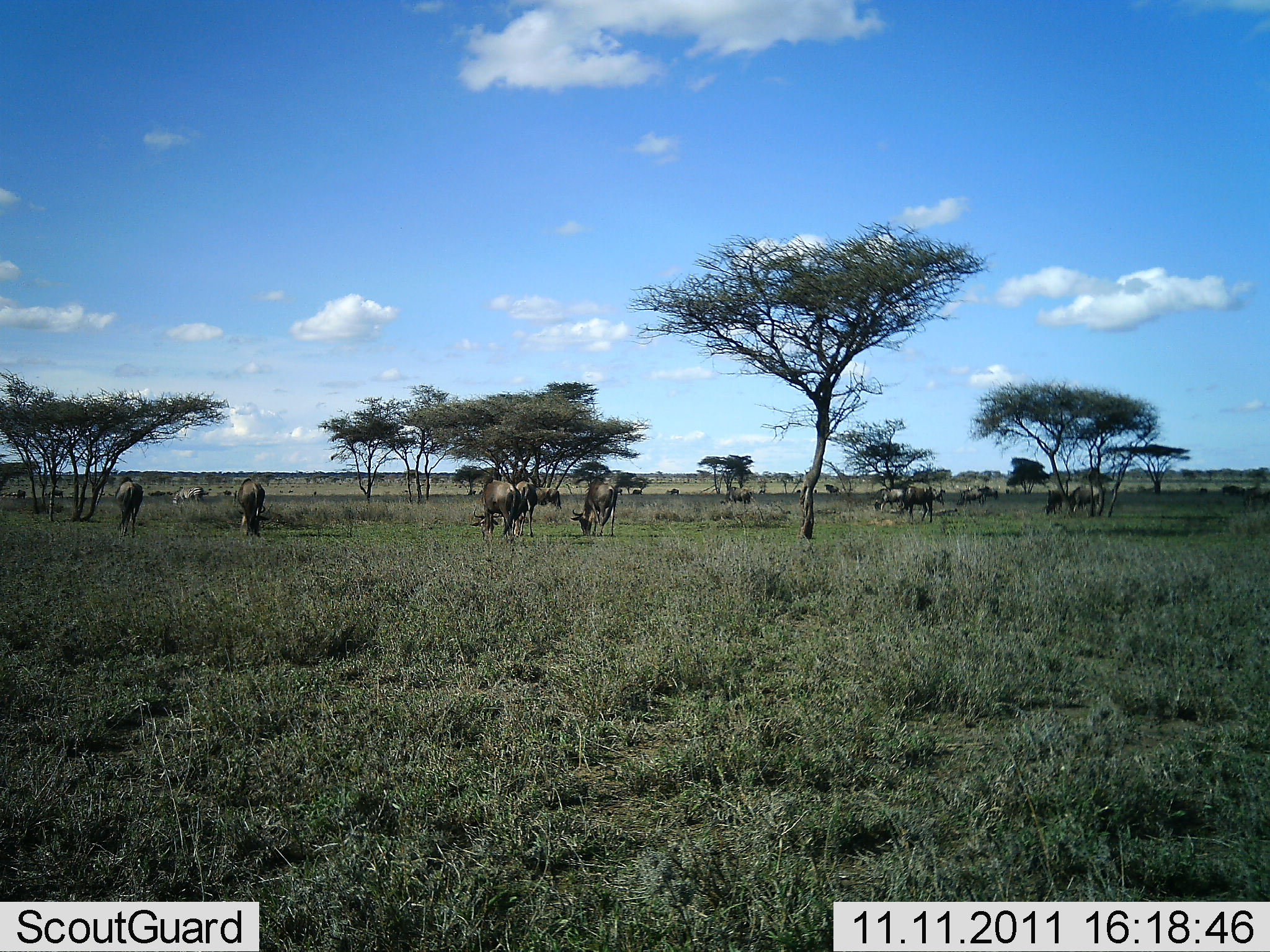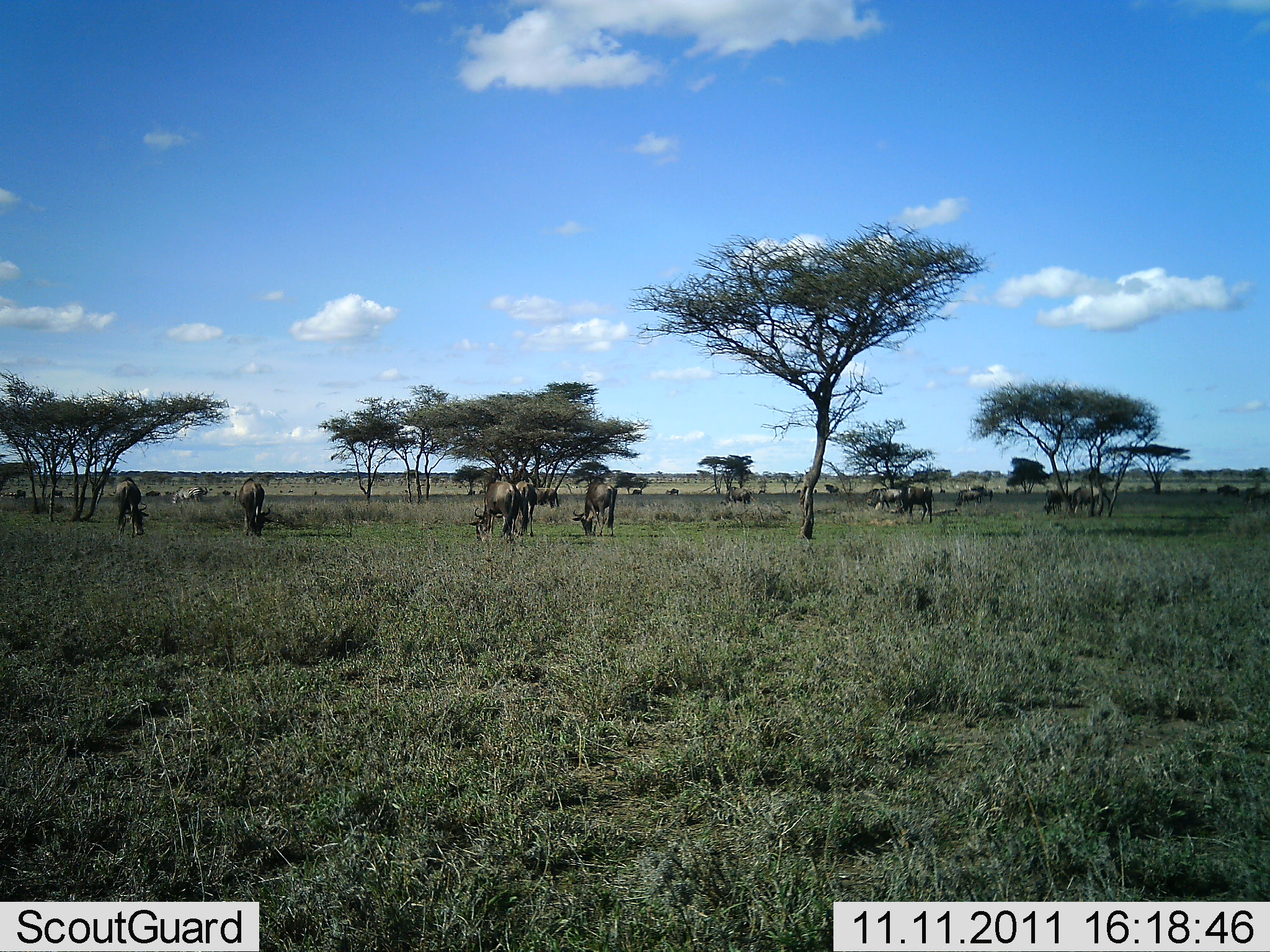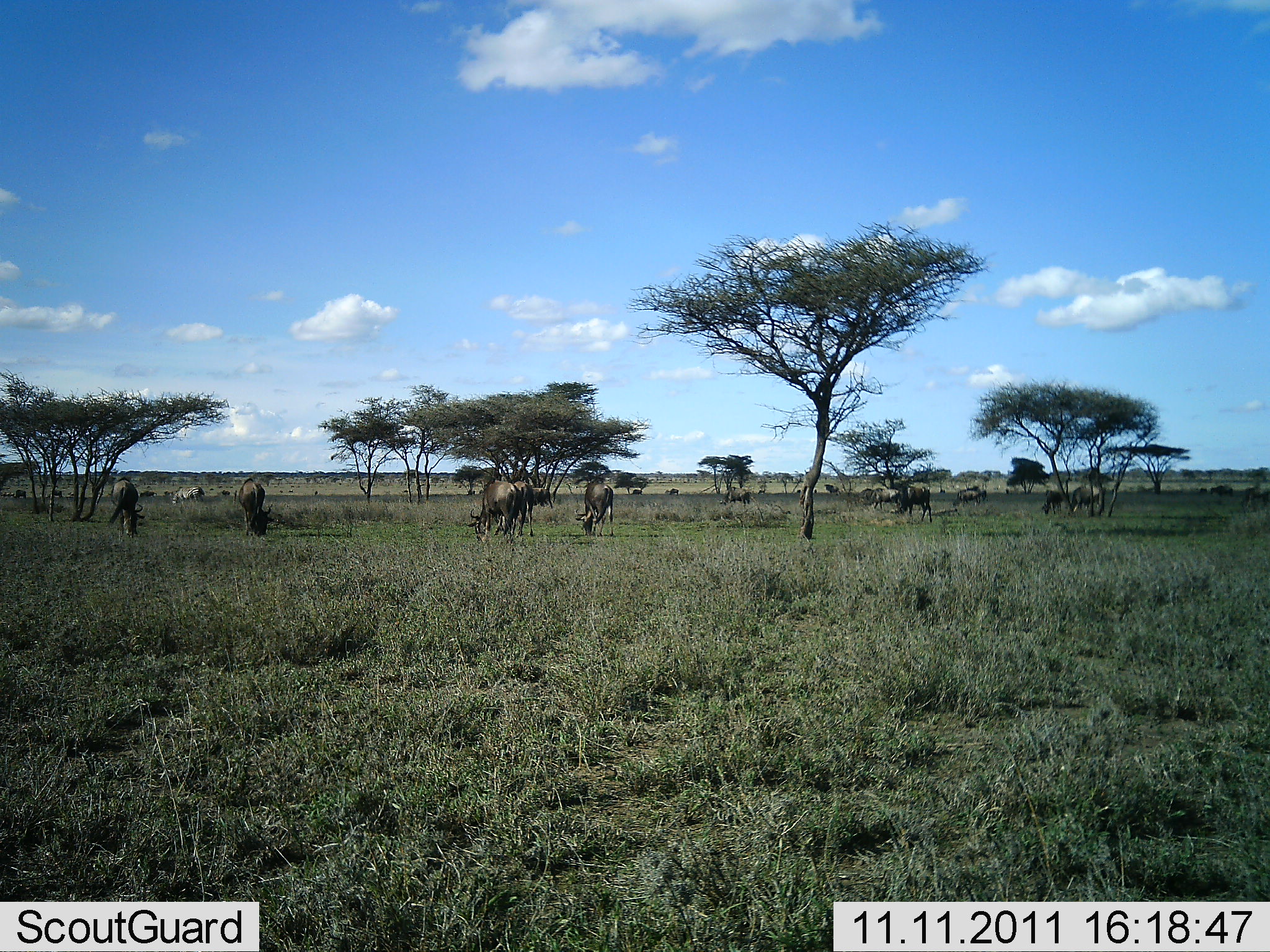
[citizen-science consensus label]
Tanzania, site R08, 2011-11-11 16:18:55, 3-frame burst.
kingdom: Animalia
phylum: Chordata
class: Mammalia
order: Artiodactyla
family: Bovidae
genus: Connochaetes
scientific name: Connochaetes taurinus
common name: blue wildebeest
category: wildebeest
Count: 11-50.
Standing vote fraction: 33%.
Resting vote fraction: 0%.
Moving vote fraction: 25%.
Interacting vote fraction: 0%.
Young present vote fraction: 0%.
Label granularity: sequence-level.